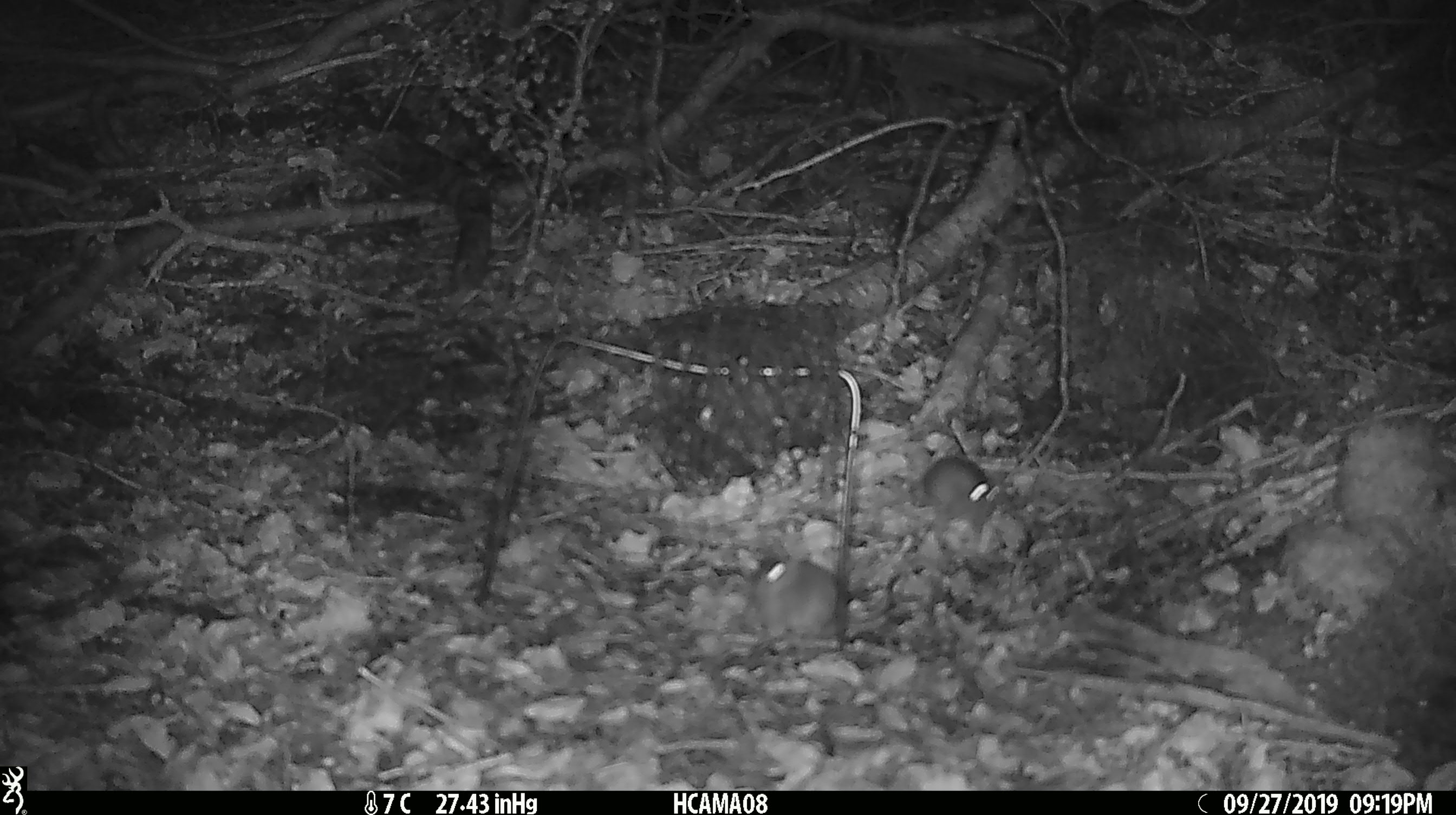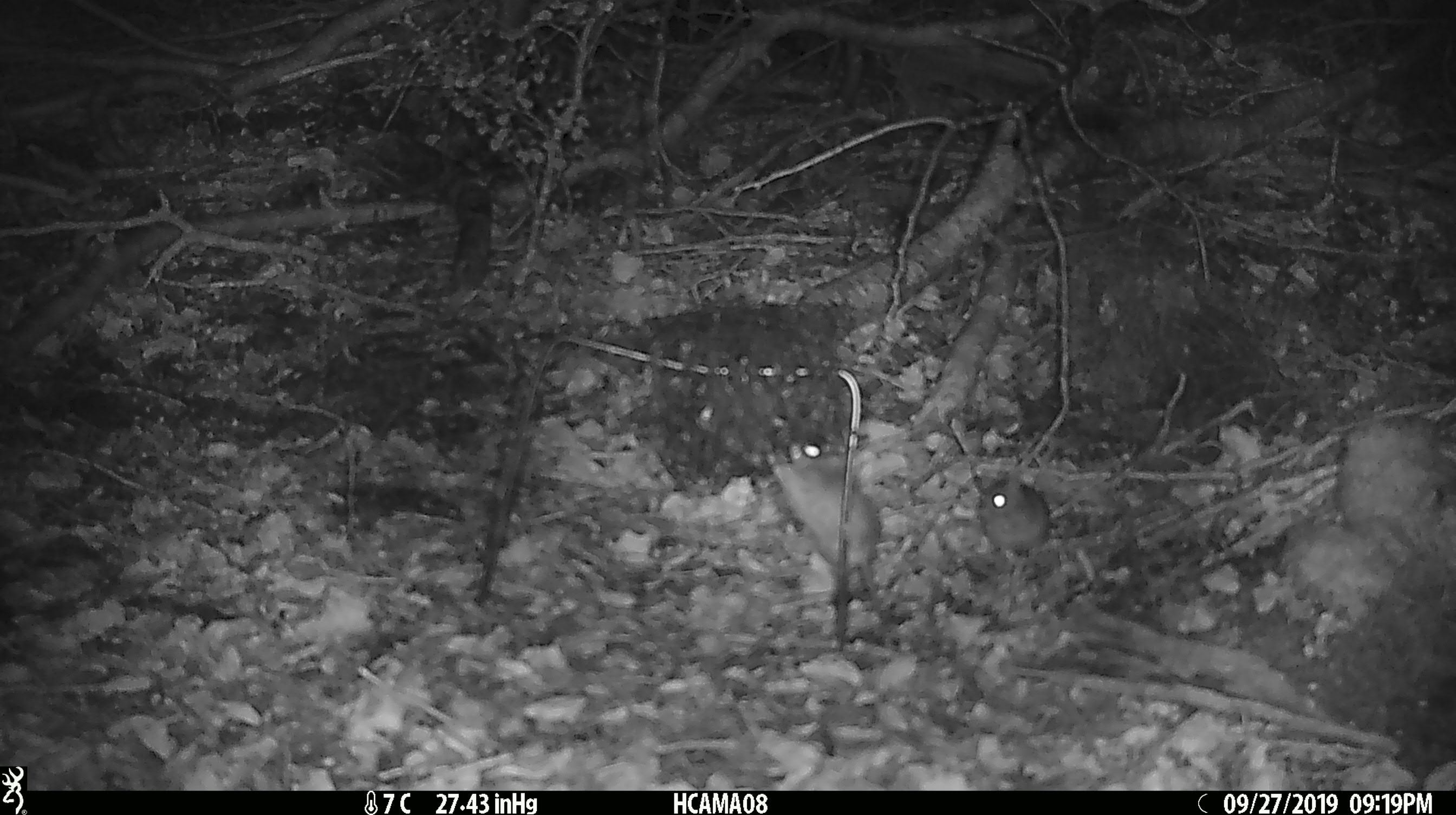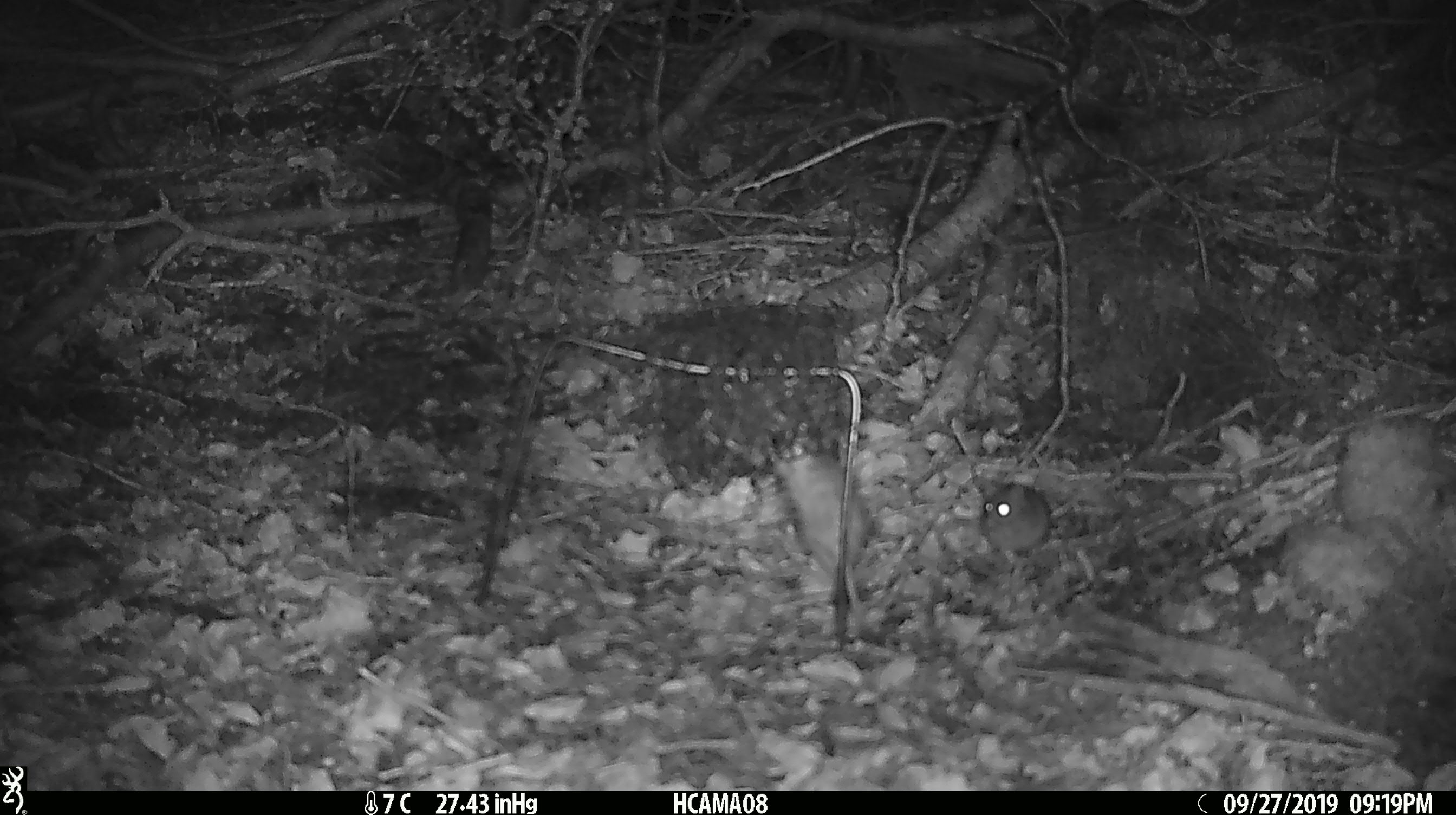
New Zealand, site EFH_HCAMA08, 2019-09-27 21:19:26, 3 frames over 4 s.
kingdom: Animalia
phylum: Chordata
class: Mammalia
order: Rodentia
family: Muridae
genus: Mus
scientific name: Mus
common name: mouse